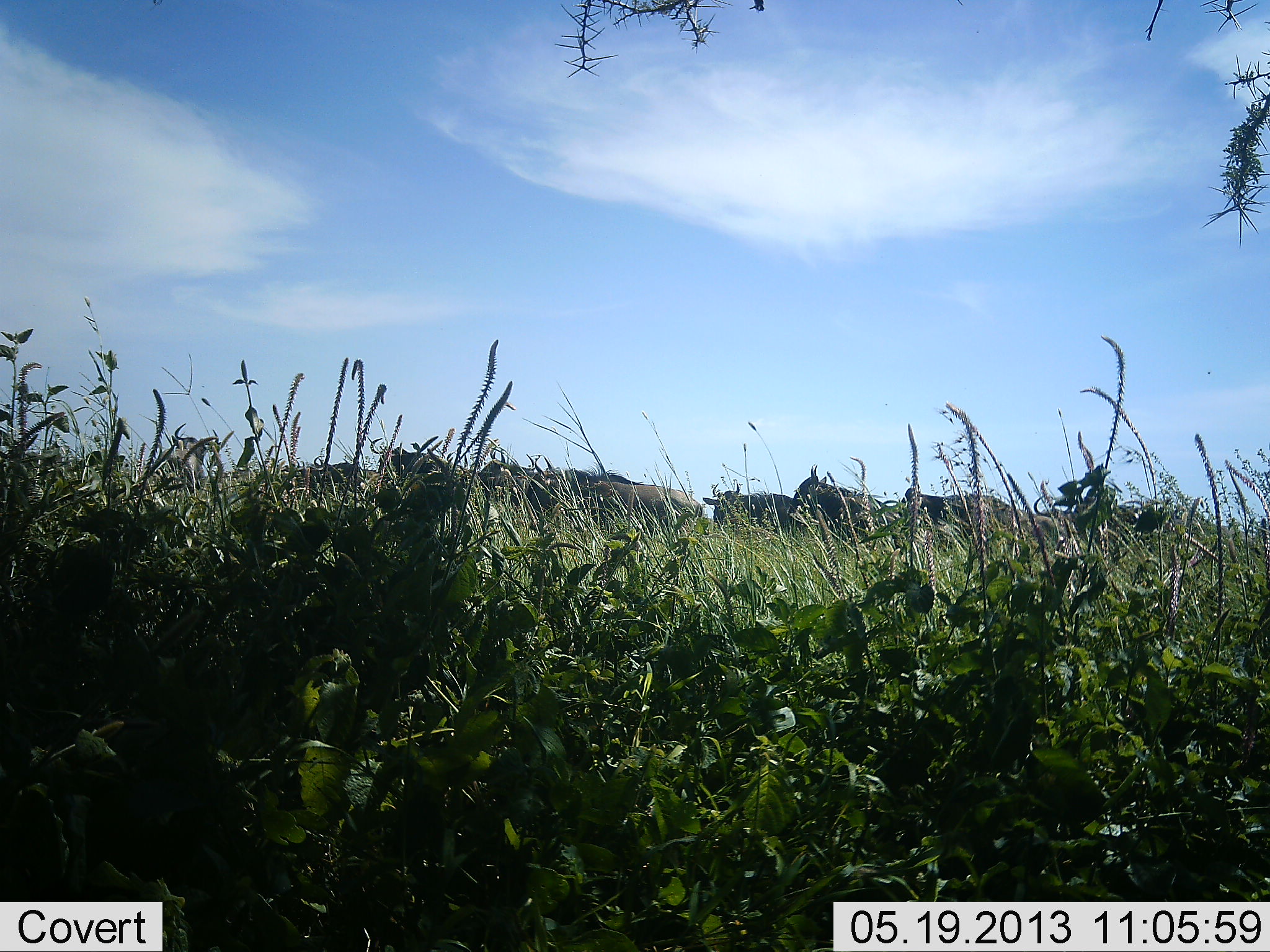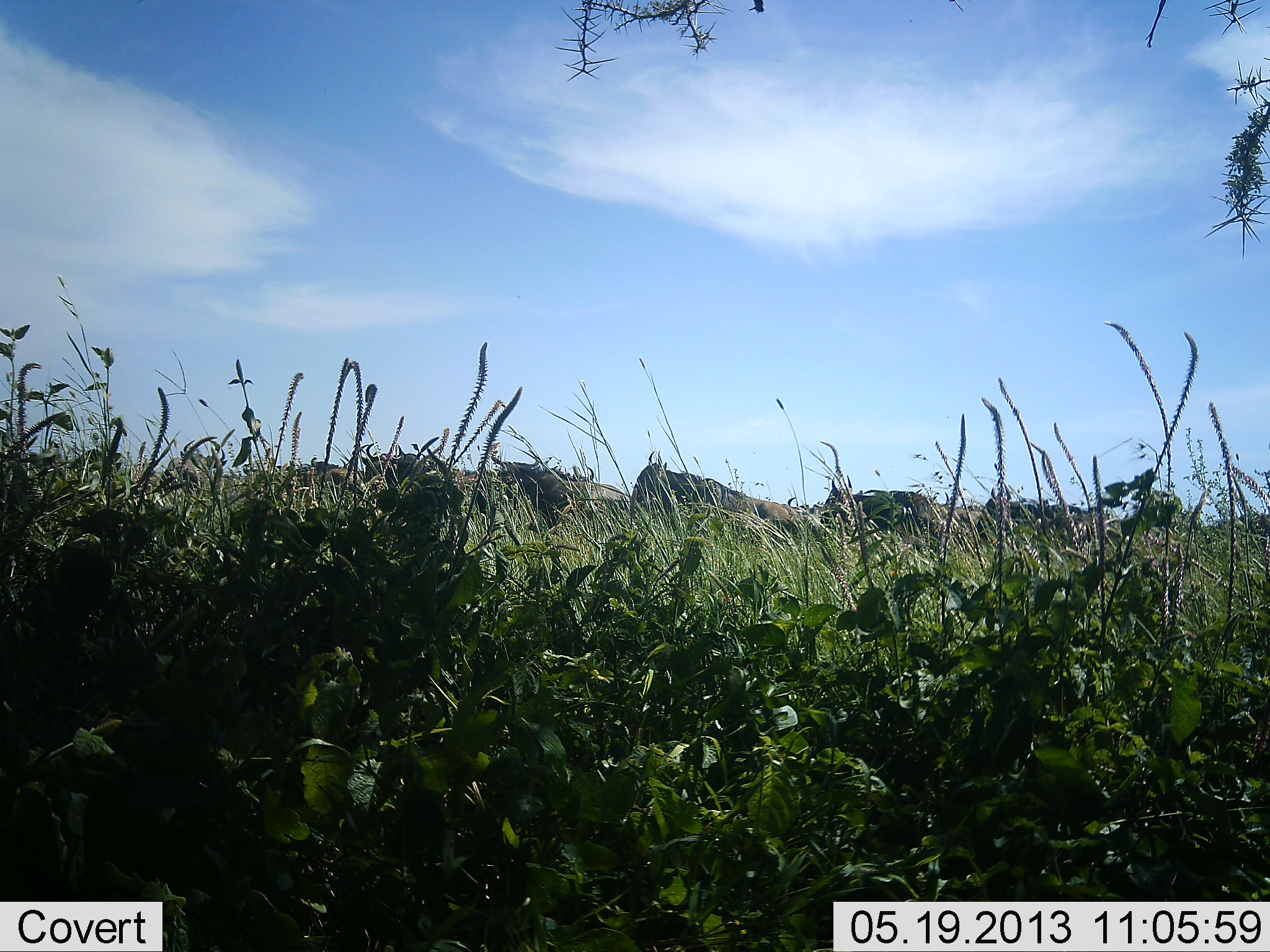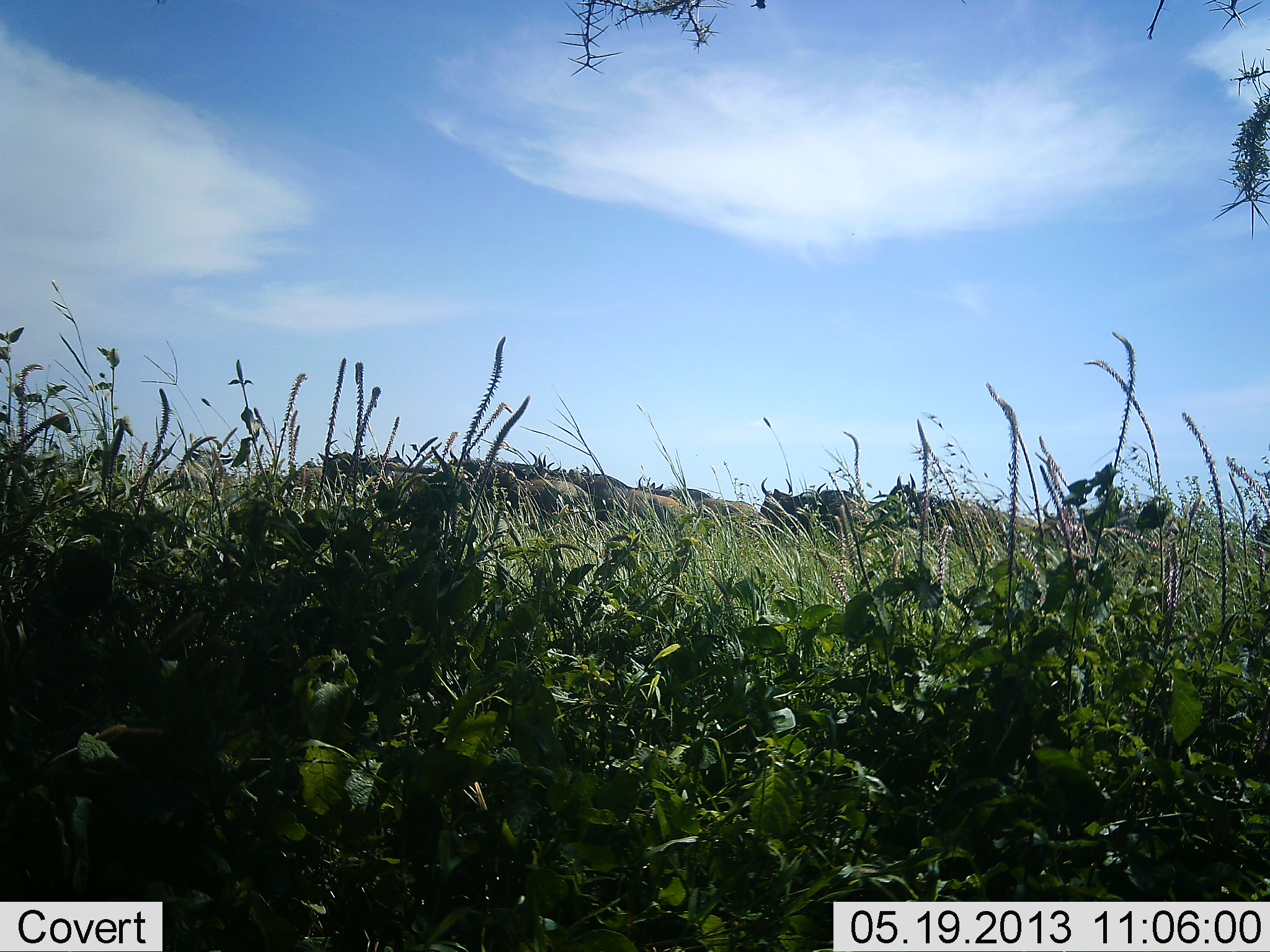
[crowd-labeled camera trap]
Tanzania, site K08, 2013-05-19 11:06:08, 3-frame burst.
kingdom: Animalia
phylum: Chordata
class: Mammalia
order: Artiodactyla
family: Bovidae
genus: Connochaetes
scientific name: Connochaetes taurinus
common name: blue wildebeest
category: wildebeest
Wildebeest (blue wildebeest) (Connochaetes taurinus), count 8. Behavior (volunteer vote fractions): standing 14%, resting 0%, moving 81%, interacting 0%. Young present (vote fraction): 0%. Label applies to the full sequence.